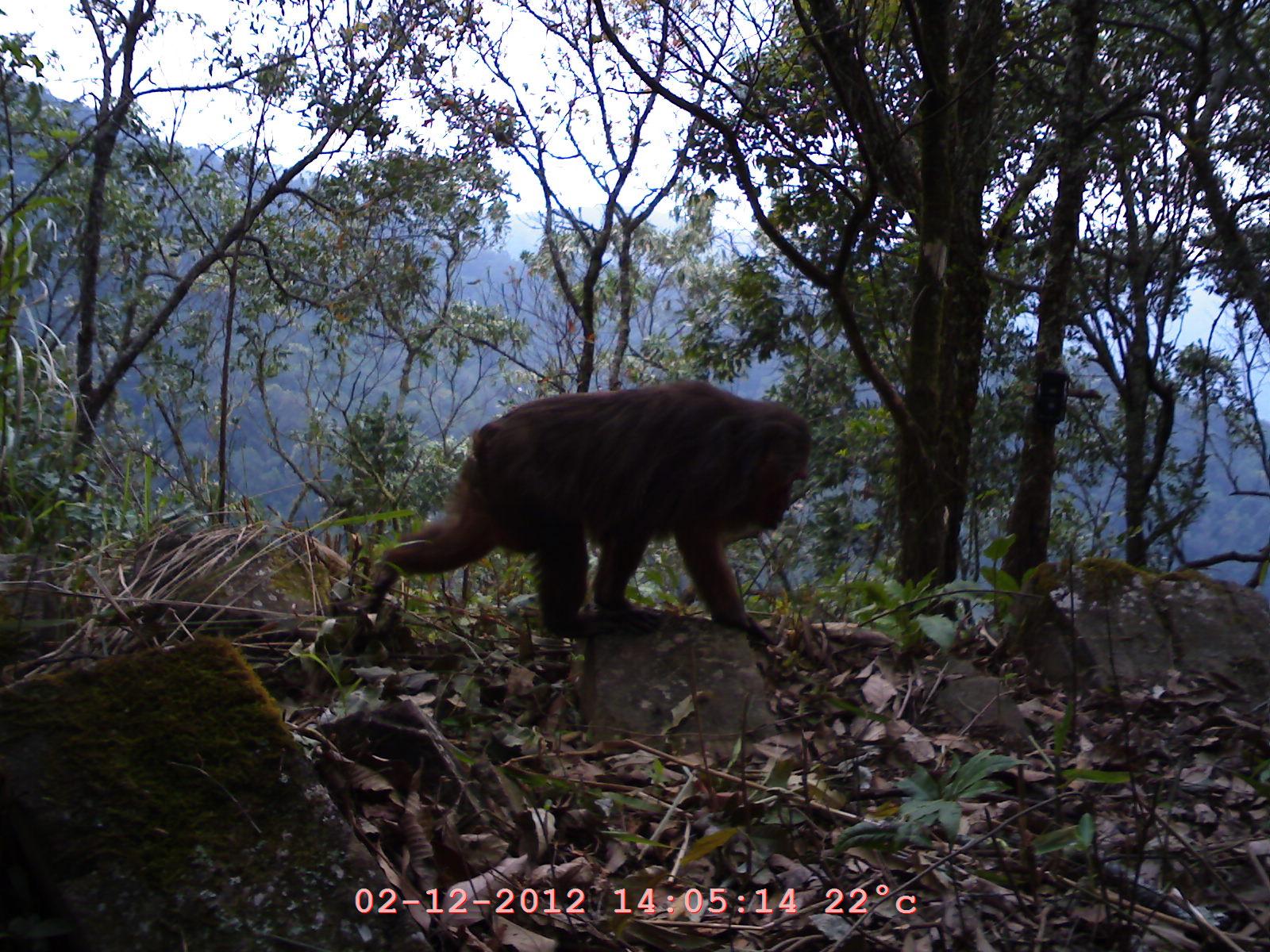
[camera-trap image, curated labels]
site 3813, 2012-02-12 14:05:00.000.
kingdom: Animalia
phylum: Chordata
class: Mammalia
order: Primates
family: Cercopithecidae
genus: Macaca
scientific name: Macaca arctoides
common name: stump-tailed macaque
Macaca arctoides (stump-tailed macaque), count 1.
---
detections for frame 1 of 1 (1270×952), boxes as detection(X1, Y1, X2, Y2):
macaca arctoides: detection(350, 374, 805, 649)